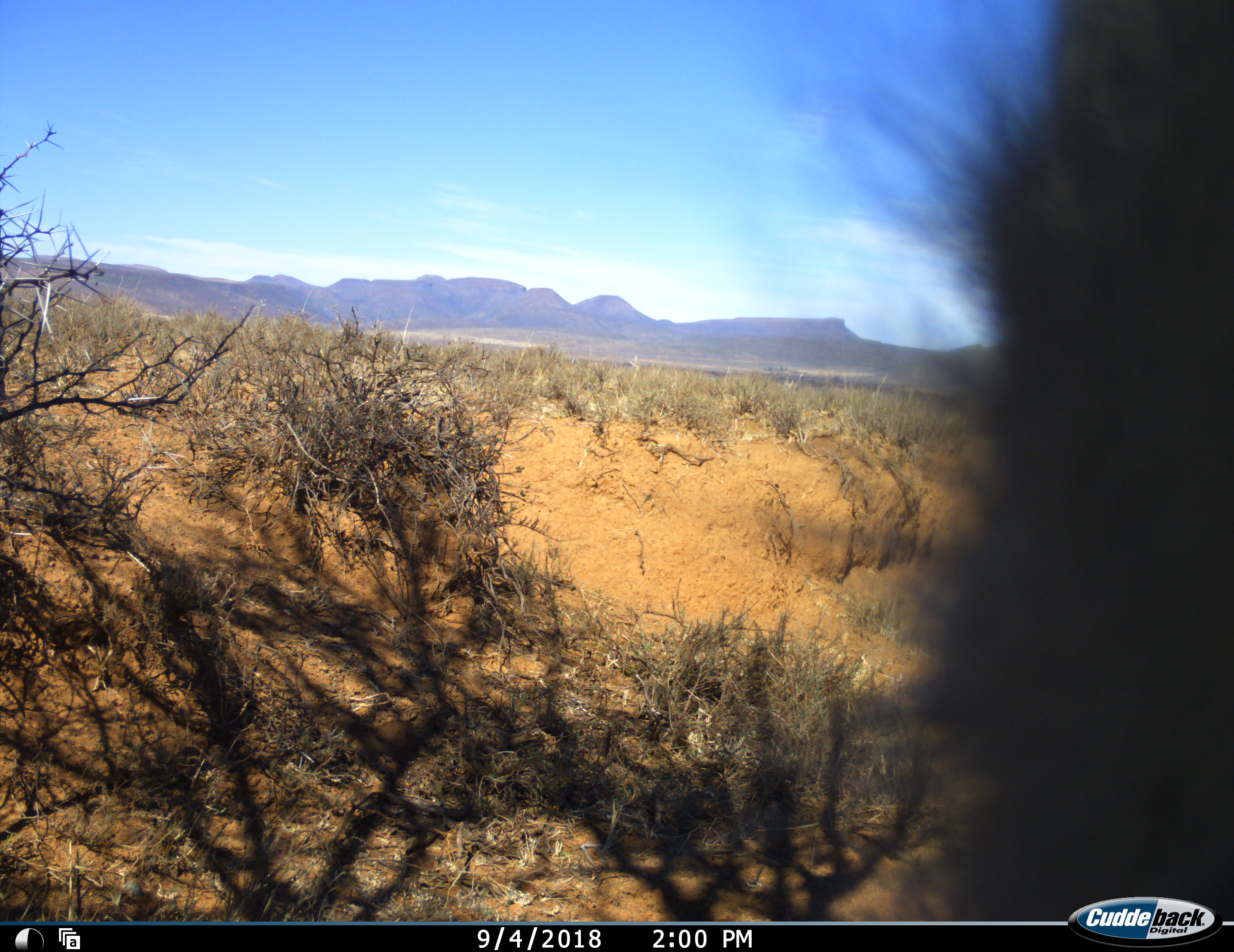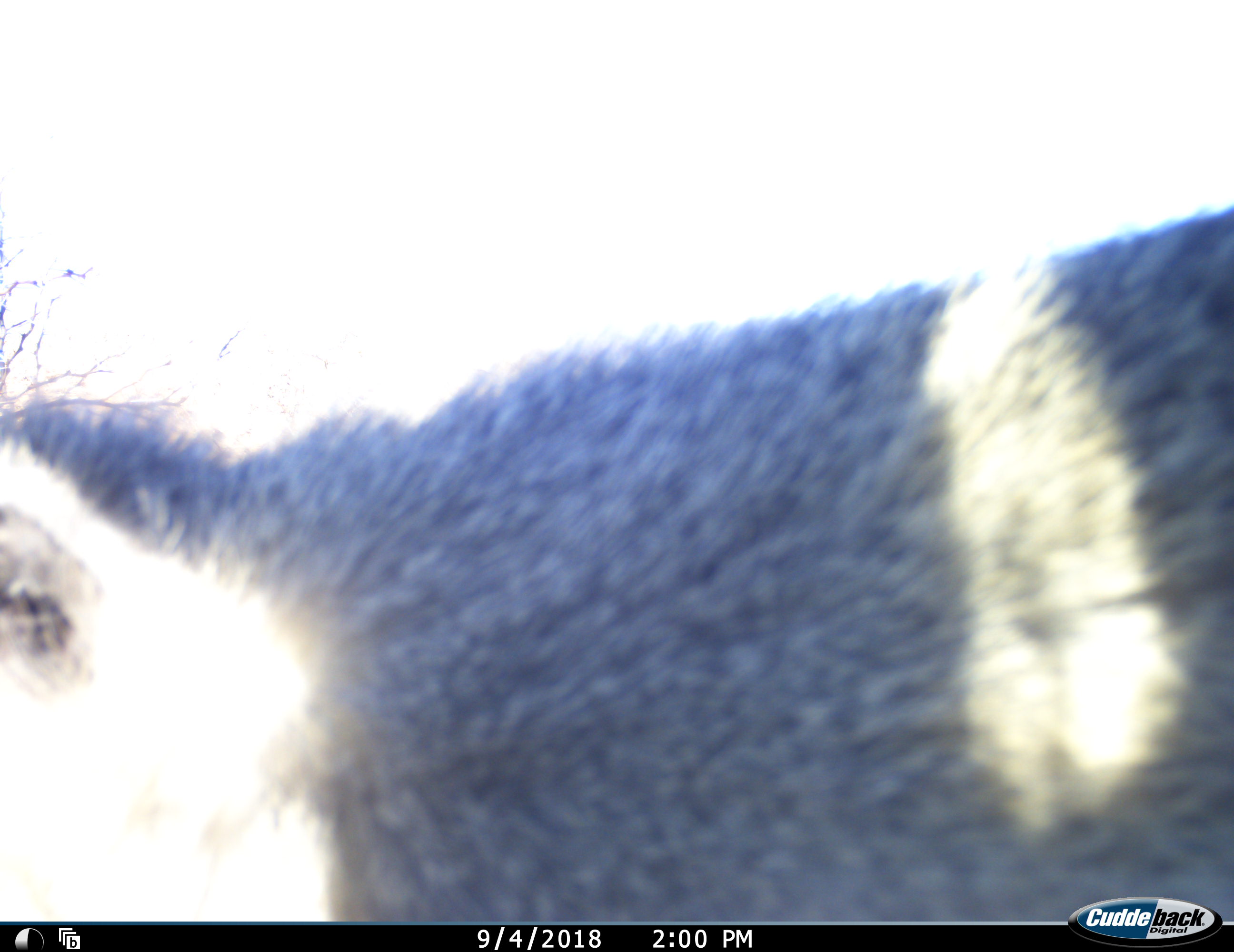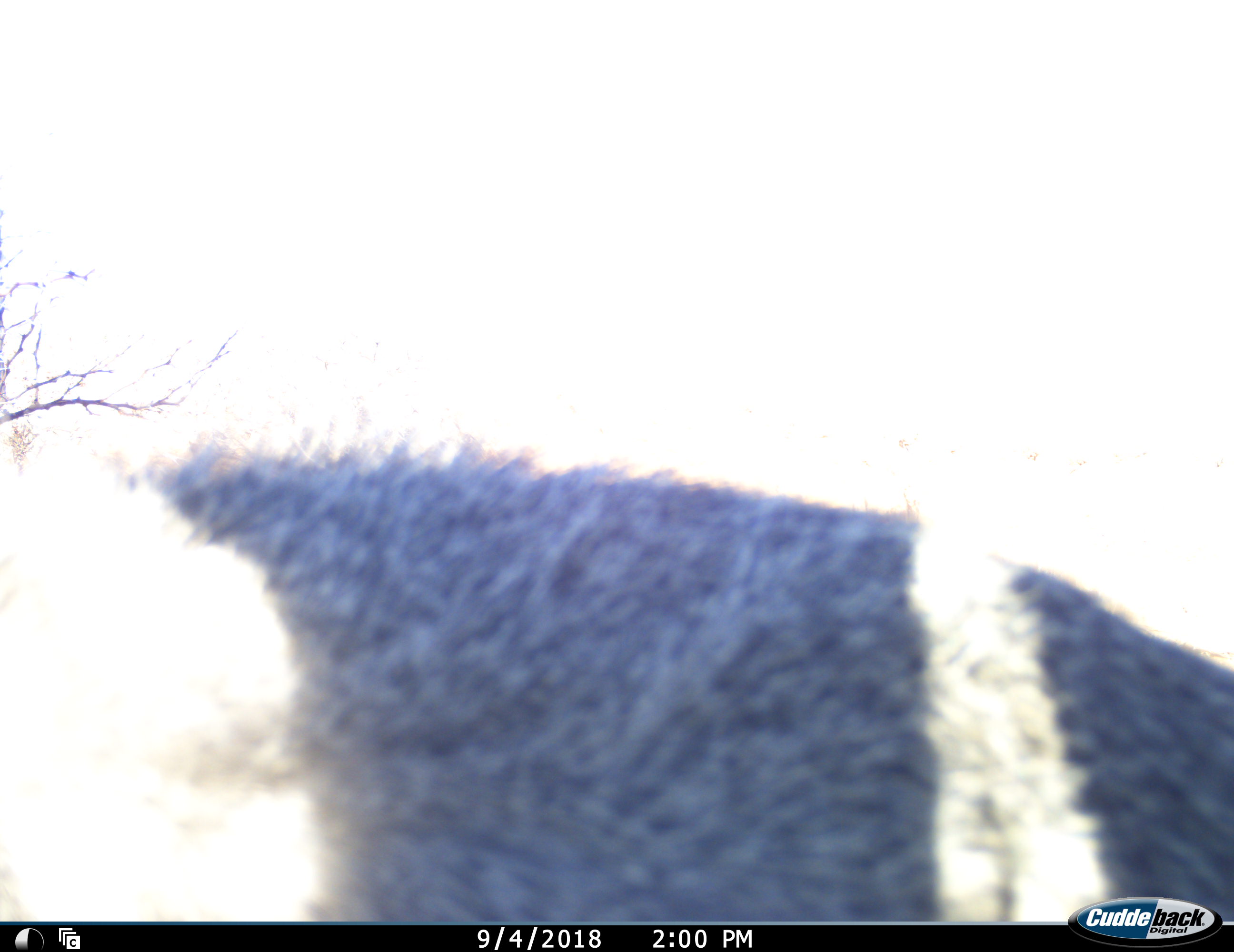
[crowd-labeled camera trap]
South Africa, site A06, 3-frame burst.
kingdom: Animalia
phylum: Chordata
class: Mammalia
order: Primates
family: Cercopithecidae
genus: Chlorocebus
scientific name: Chlorocebus pygerythrus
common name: vervet monkey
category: monkeyvervet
Monkeyvervet (vervet monkey) (Chlorocebus pygerythrus), count 1. Behavior (volunteer vote fractions): standing 0%, resting 0%, moving 100%, interacting 17%. Young present (vote fraction): 0%. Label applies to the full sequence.